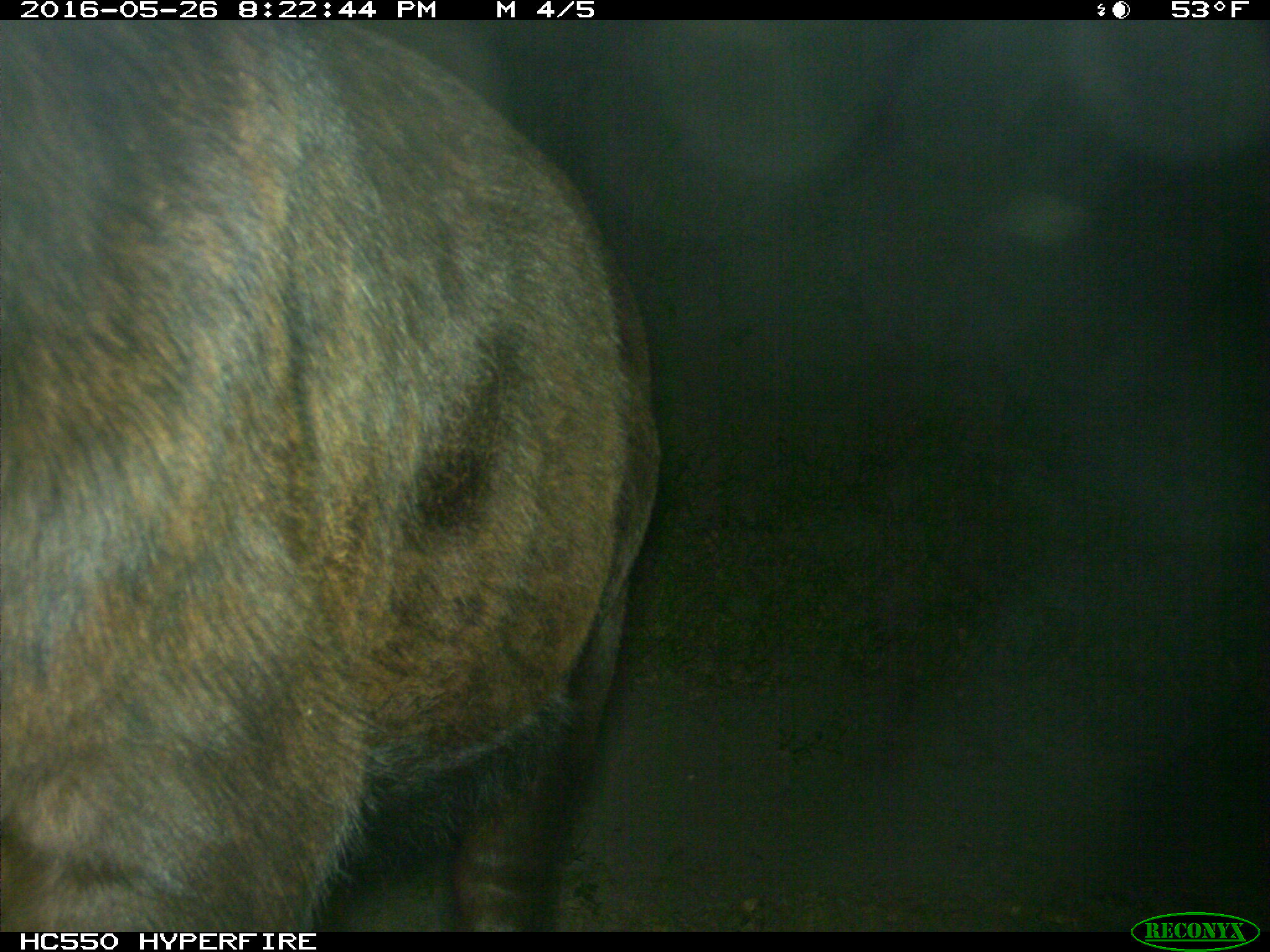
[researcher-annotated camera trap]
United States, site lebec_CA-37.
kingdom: Animalia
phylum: Chordata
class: Mammalia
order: Artiodactyla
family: Bovidae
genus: Bos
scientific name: Bos taurus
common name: domestic cow